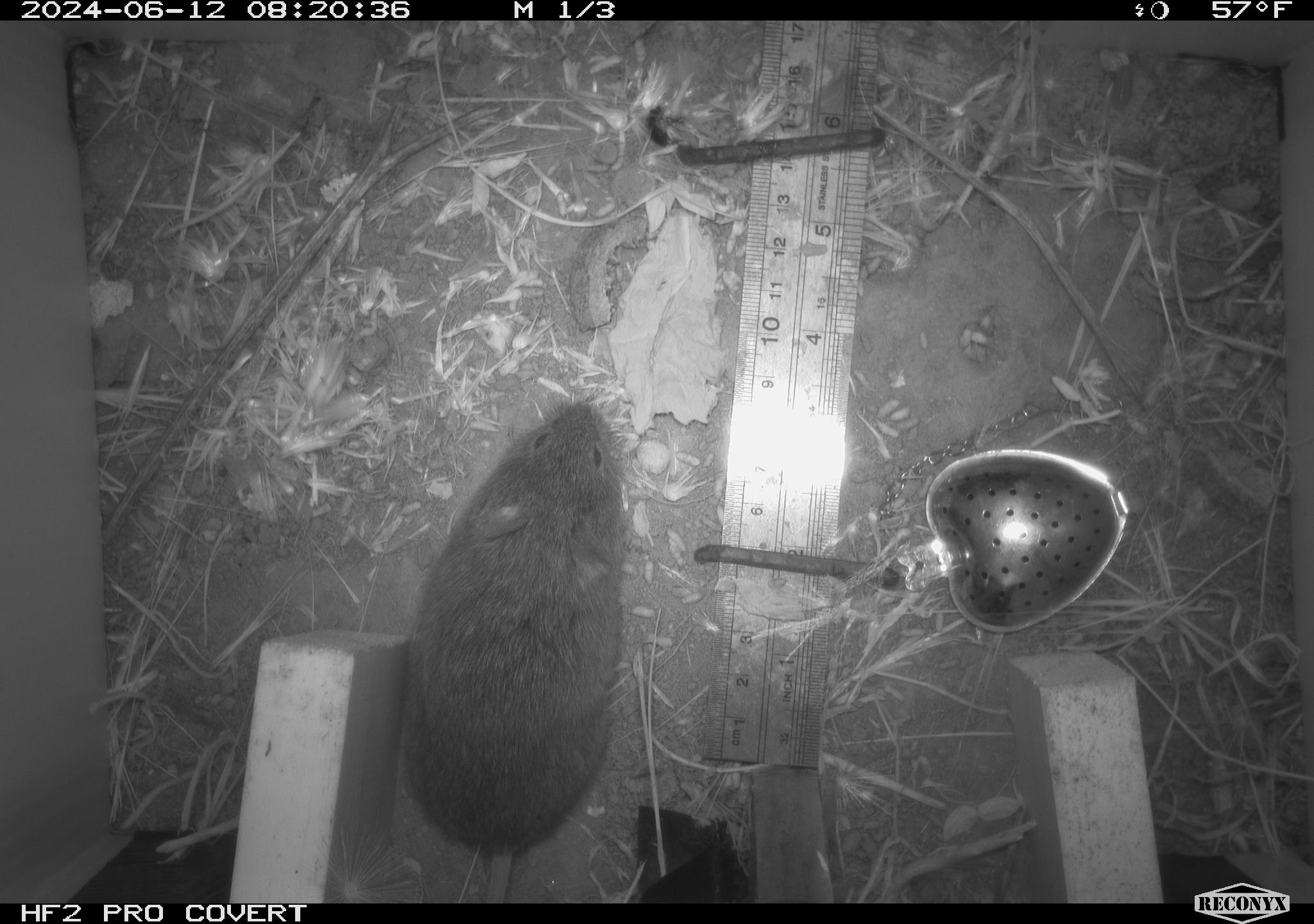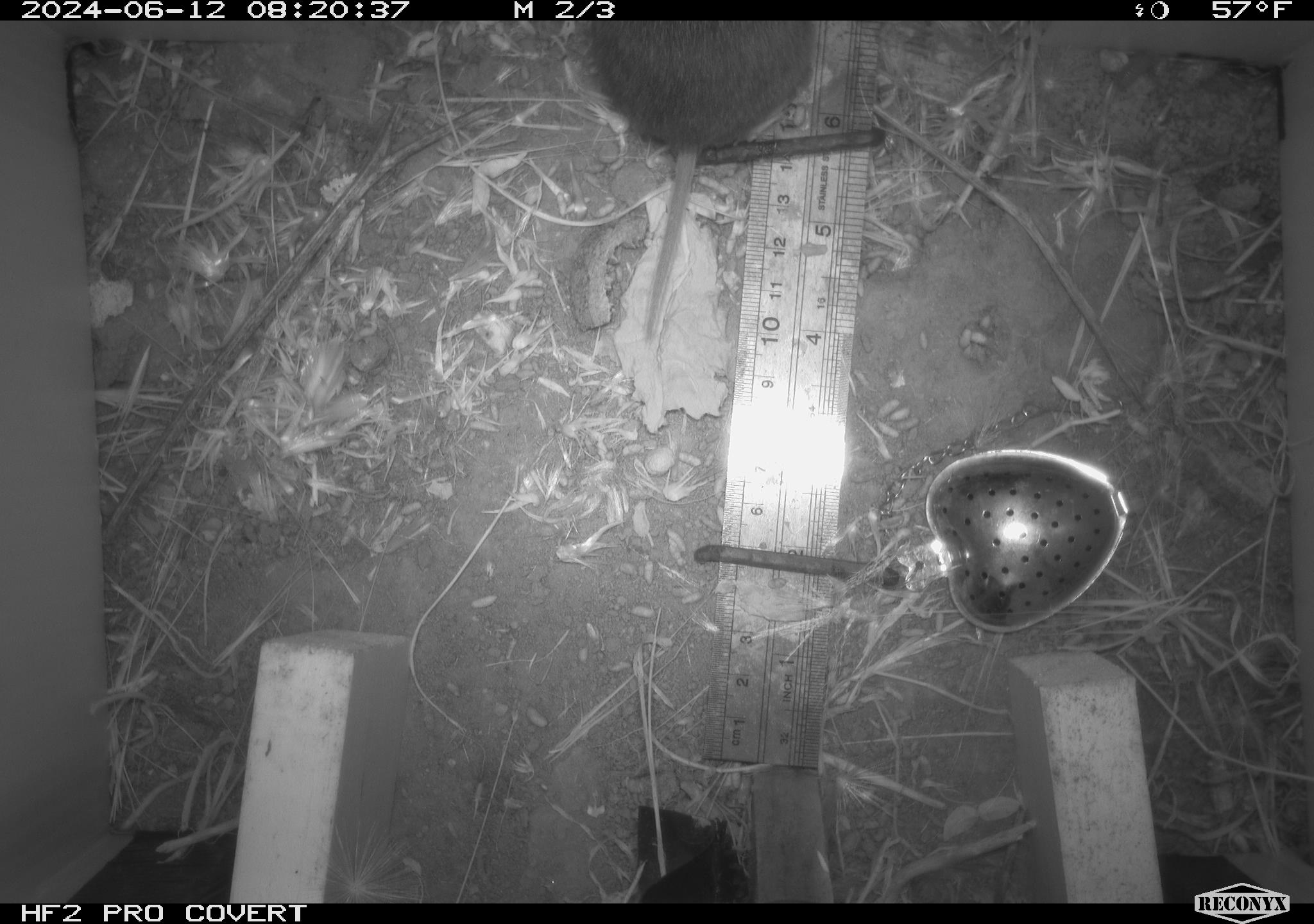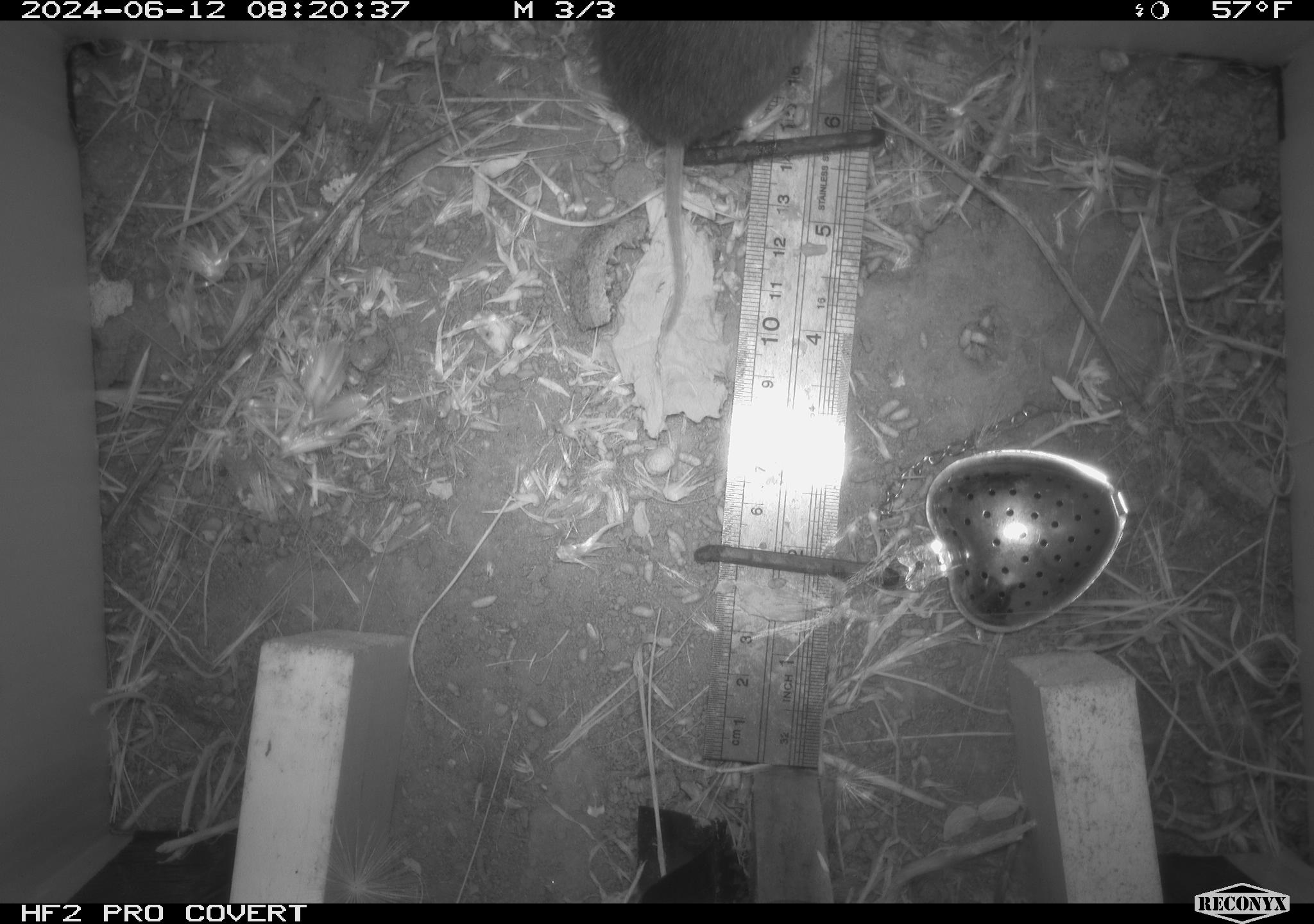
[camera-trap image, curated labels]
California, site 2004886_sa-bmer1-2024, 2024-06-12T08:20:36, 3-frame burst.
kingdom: Animalia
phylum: Chordata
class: Mammalia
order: Rodentia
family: Cricetidae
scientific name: Cricetidae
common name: hamsters, voles, lemmings, and allies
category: cricetidae family